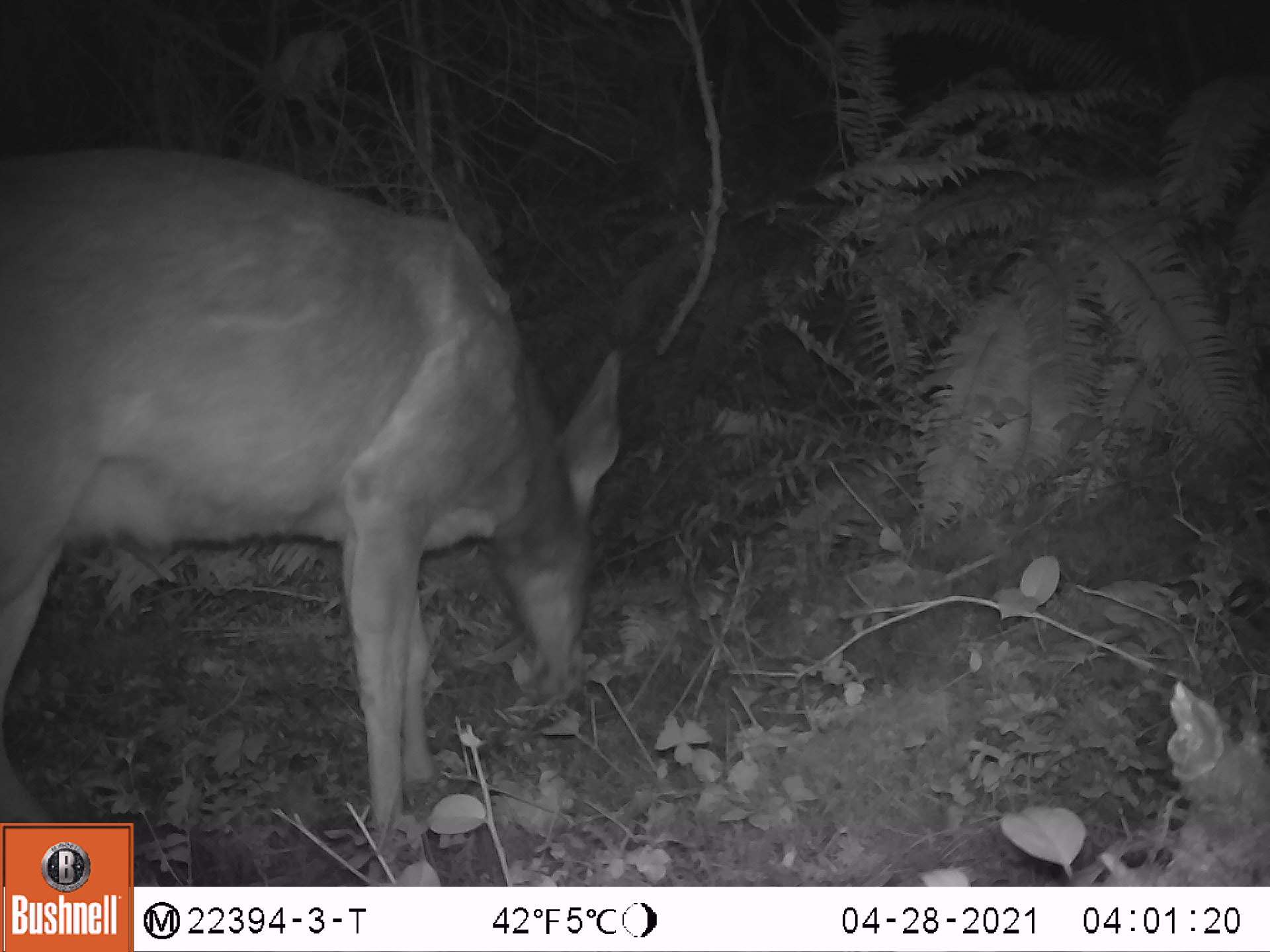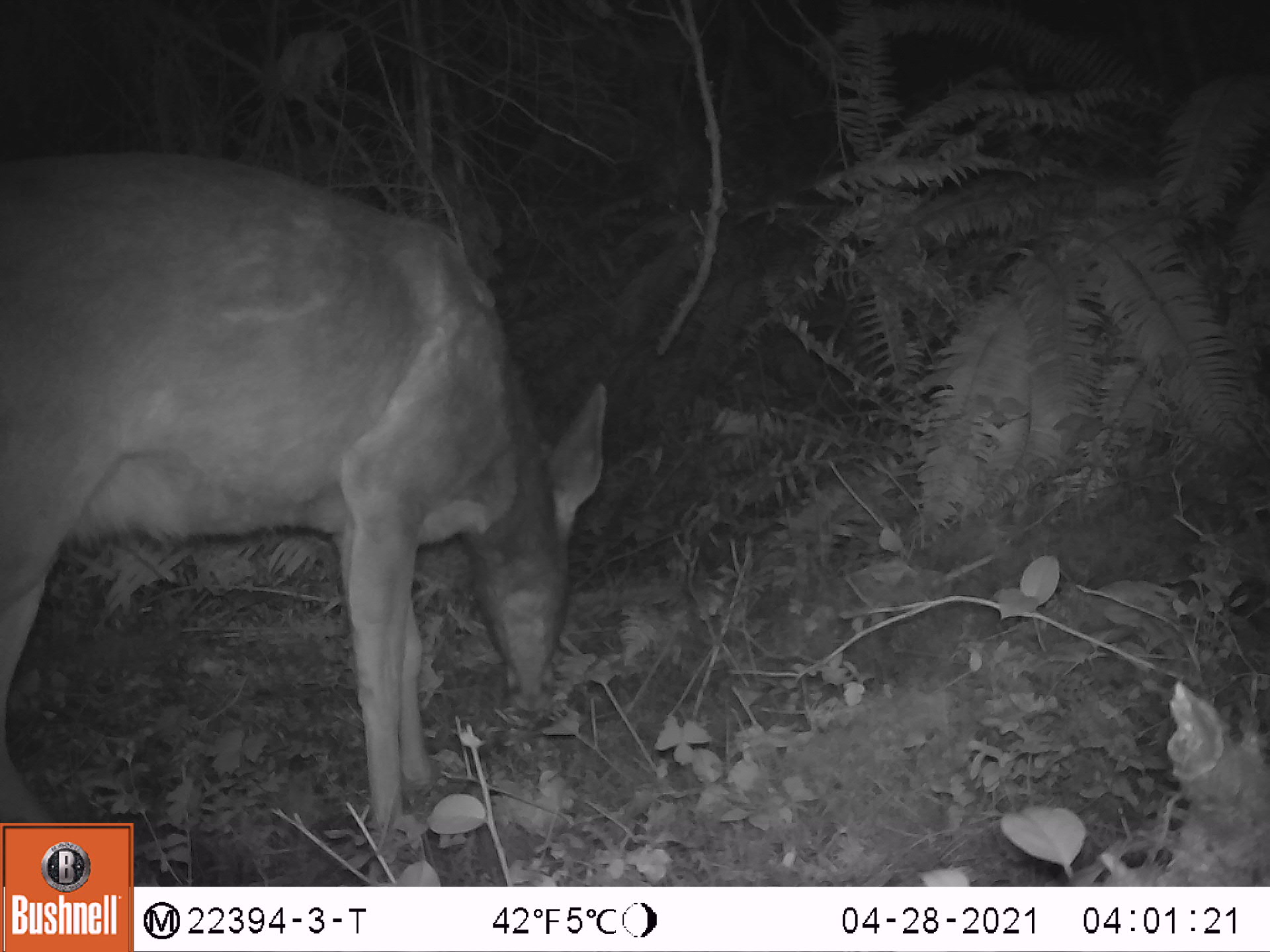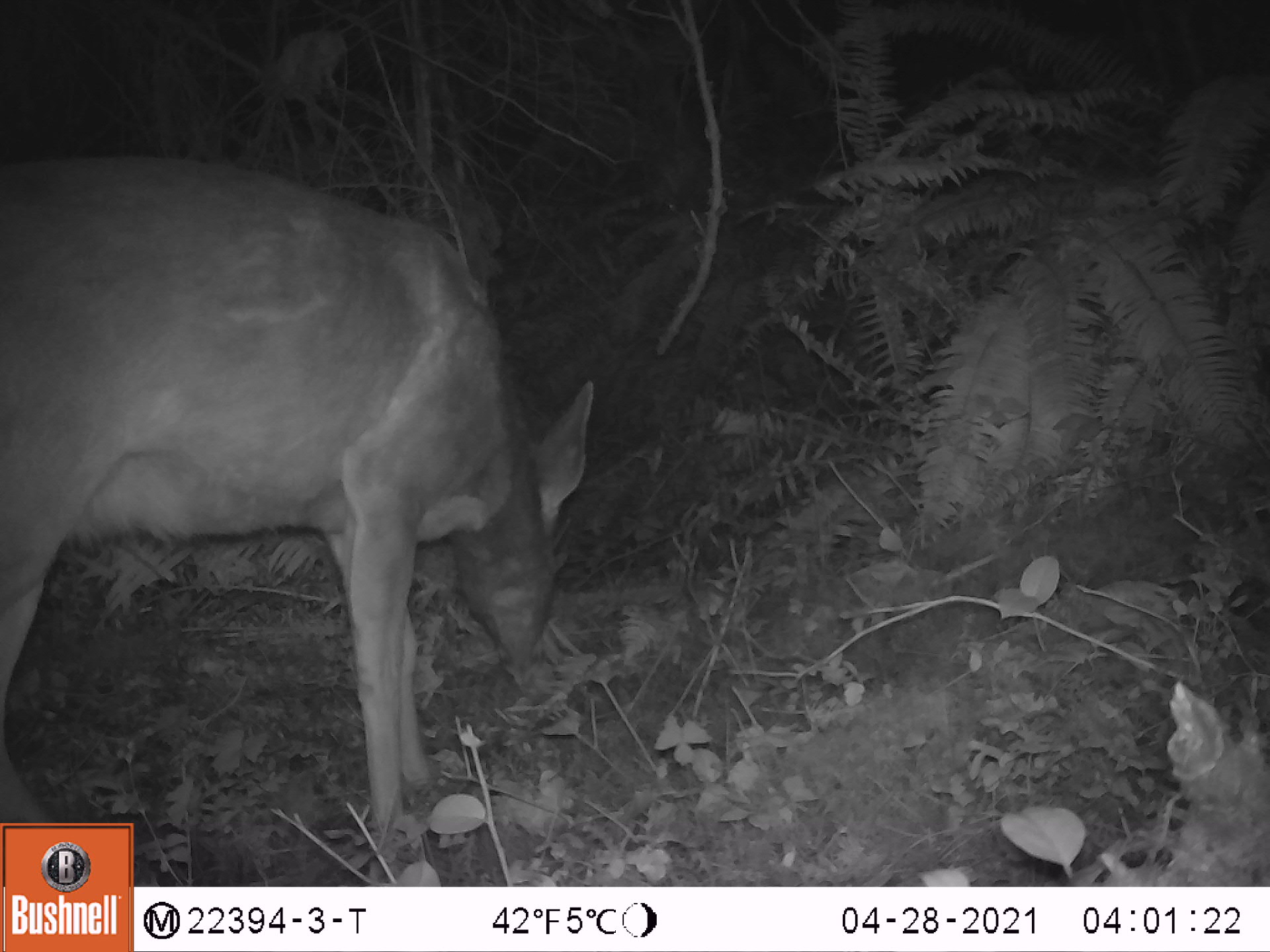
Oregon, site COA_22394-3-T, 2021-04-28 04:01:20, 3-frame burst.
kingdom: Animalia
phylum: Chordata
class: Mammalia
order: Artiodactyla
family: Cervidae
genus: Odocoileus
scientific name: Odocoileus hemionus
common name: black-tailed deer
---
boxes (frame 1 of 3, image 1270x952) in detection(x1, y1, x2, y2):
black-tailed deer: detection(0, 115, 647, 818)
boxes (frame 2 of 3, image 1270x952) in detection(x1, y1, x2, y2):
black-tailed deer: detection(0, 117, 648, 819)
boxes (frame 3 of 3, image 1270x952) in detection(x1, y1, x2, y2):
black-tailed deer: detection(0, 116, 645, 818)